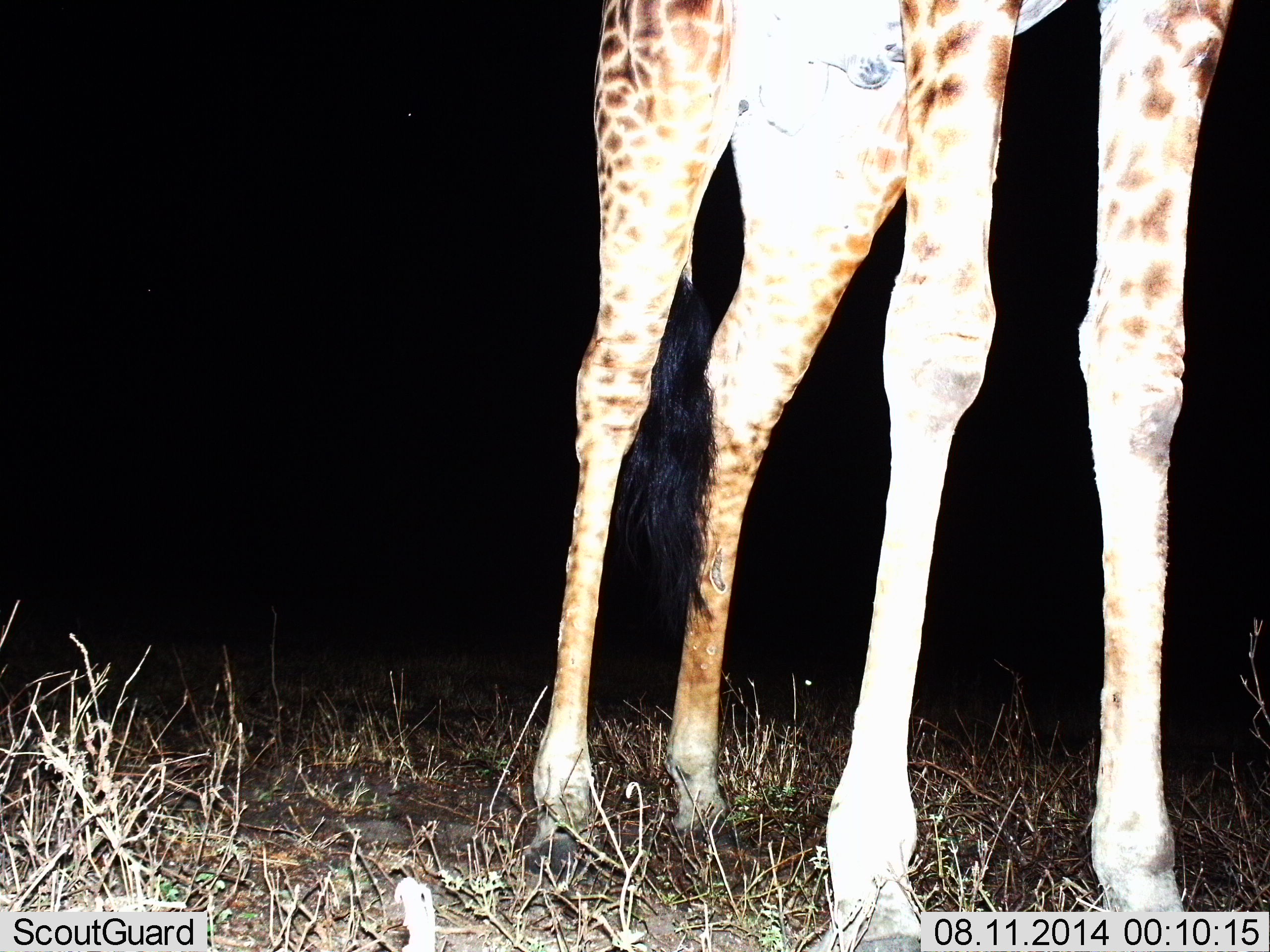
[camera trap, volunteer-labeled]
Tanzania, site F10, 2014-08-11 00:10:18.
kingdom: Animalia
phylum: Chordata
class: Mammalia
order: Artiodactyla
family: Giraffidae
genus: Giraffa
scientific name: Giraffa camelopardalis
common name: giraffe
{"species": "giraffe (Giraffa camelopardalis)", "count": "1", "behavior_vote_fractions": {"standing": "90%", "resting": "0%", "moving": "10%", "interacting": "0%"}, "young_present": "0%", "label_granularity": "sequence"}